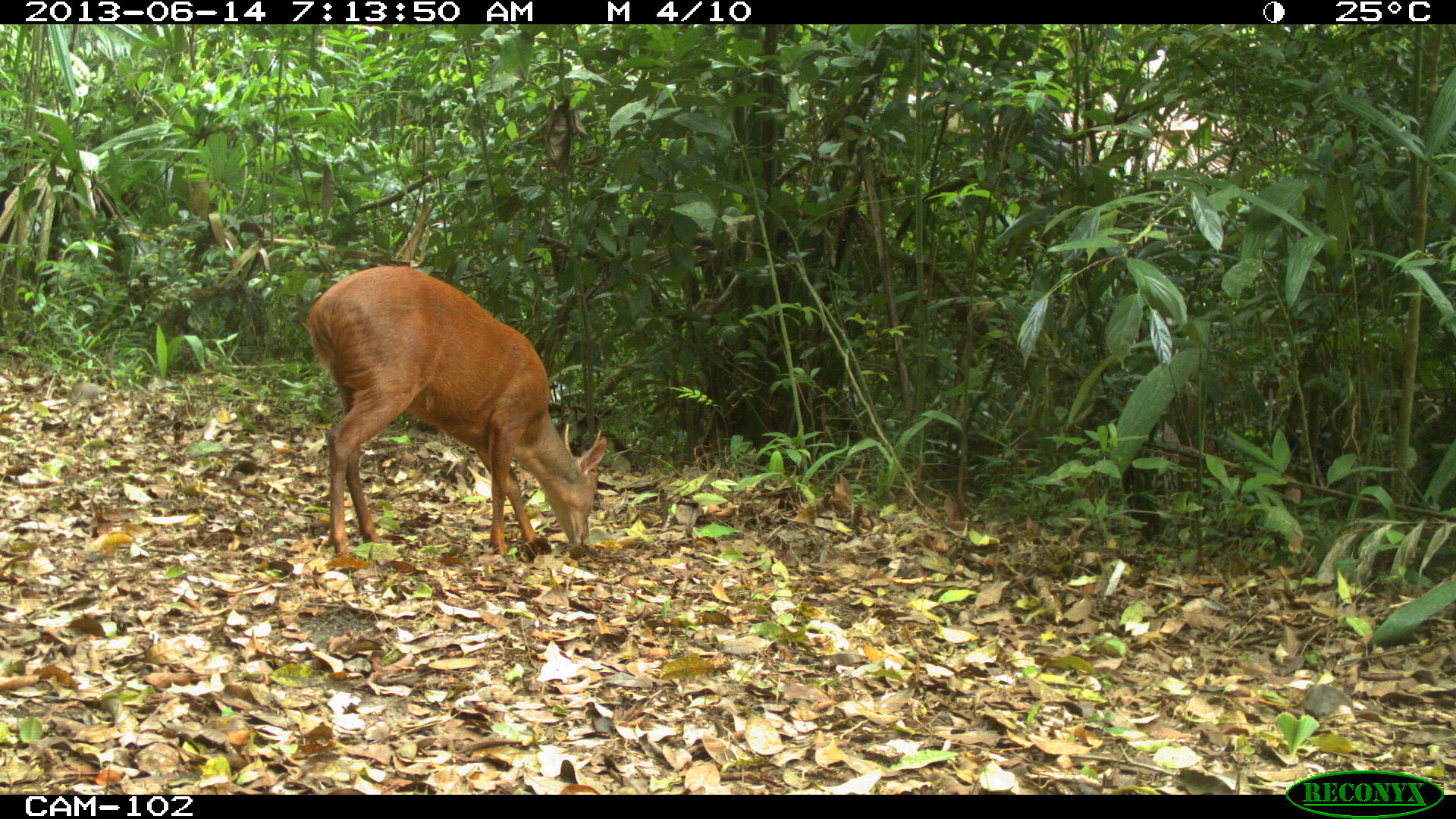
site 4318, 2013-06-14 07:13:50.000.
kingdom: Animalia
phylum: Chordata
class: Mammalia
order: Artiodactyla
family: Cervidae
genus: Mazama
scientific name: Mazama temama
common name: central american red brocket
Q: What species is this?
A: Mazama temama (central american red brocket).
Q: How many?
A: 1.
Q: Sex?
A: Male.